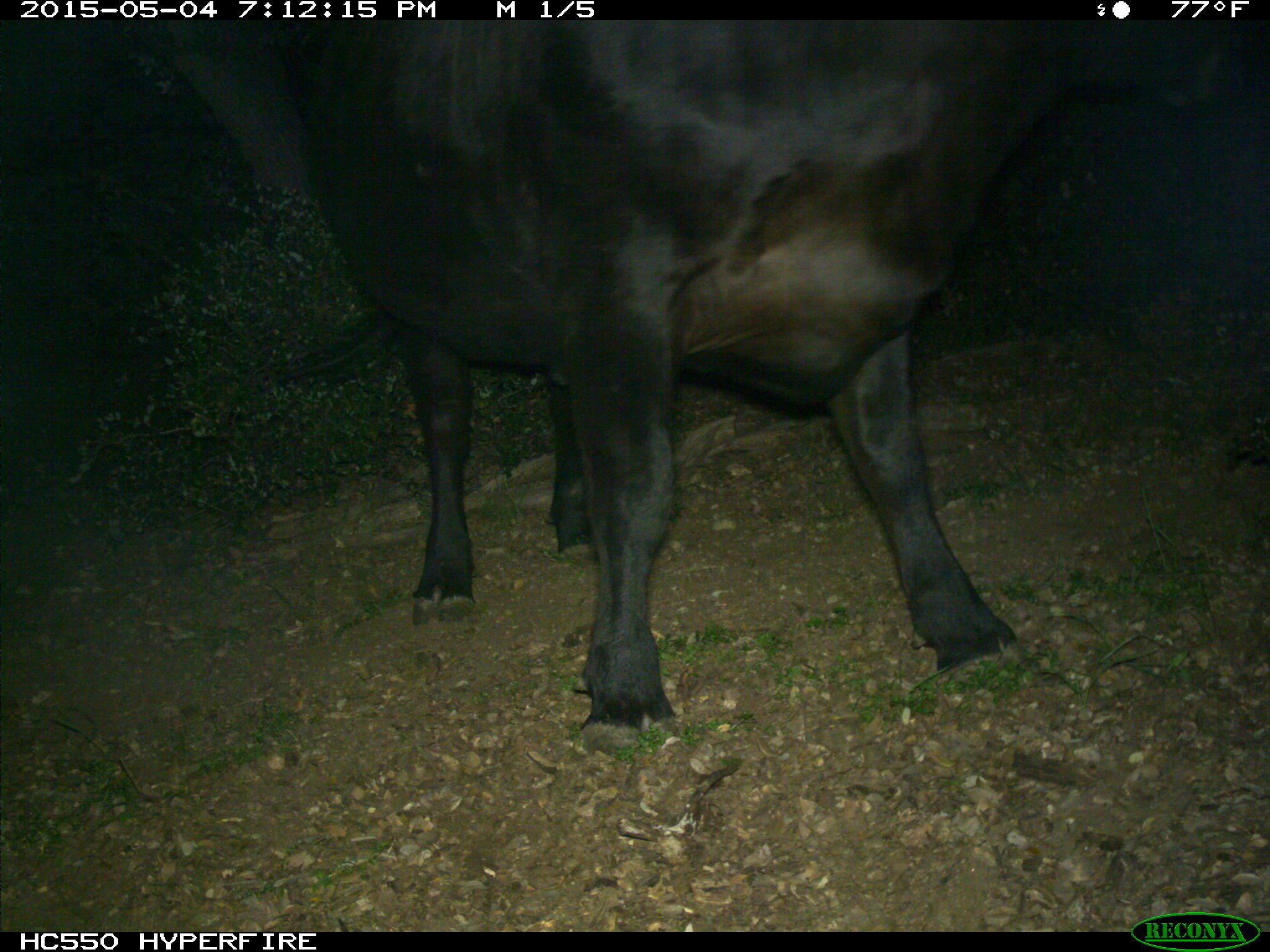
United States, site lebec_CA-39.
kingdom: Animalia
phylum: Chordata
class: Mammalia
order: Artiodactyla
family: Bovidae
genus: Bos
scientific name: Bos taurus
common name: domestic cow